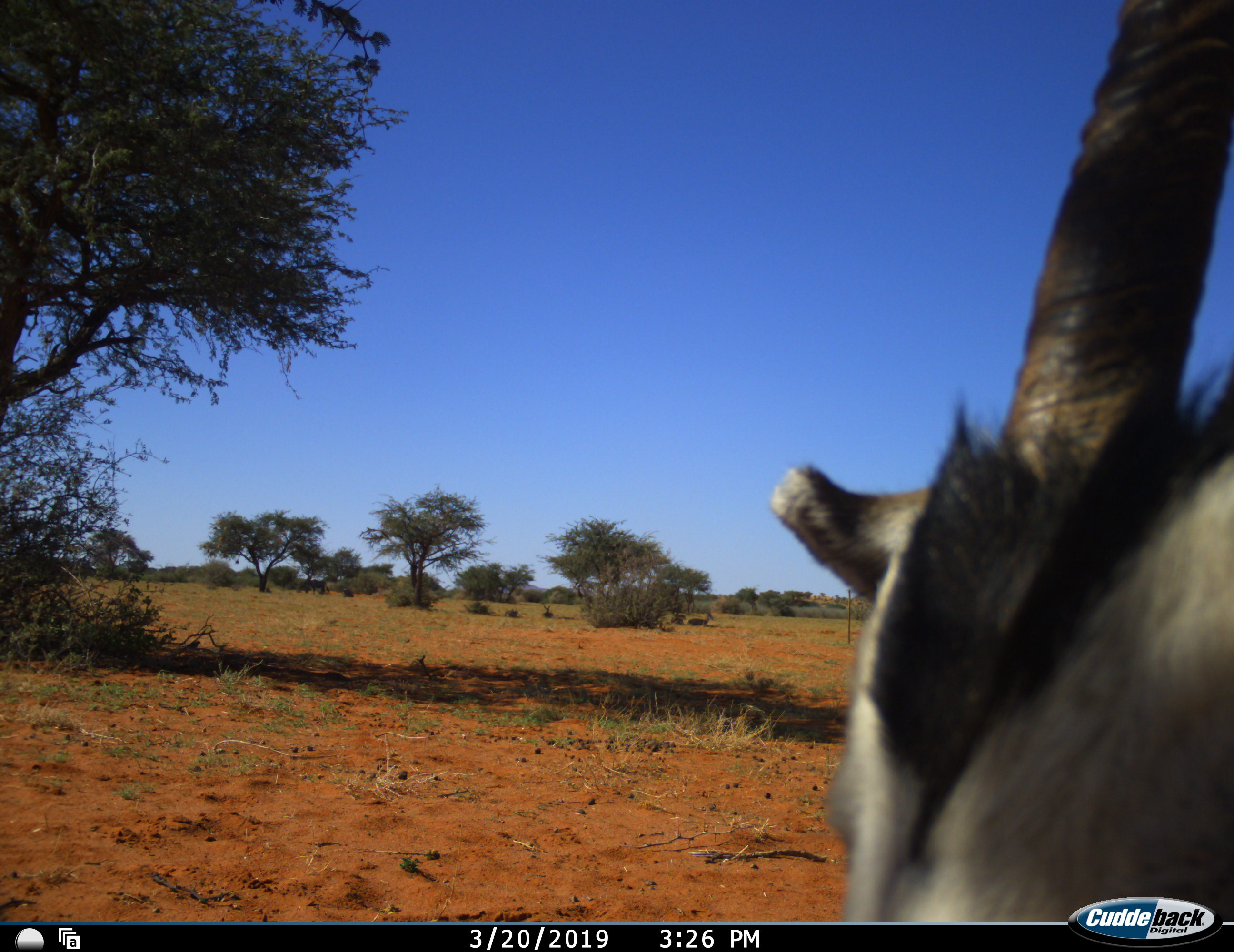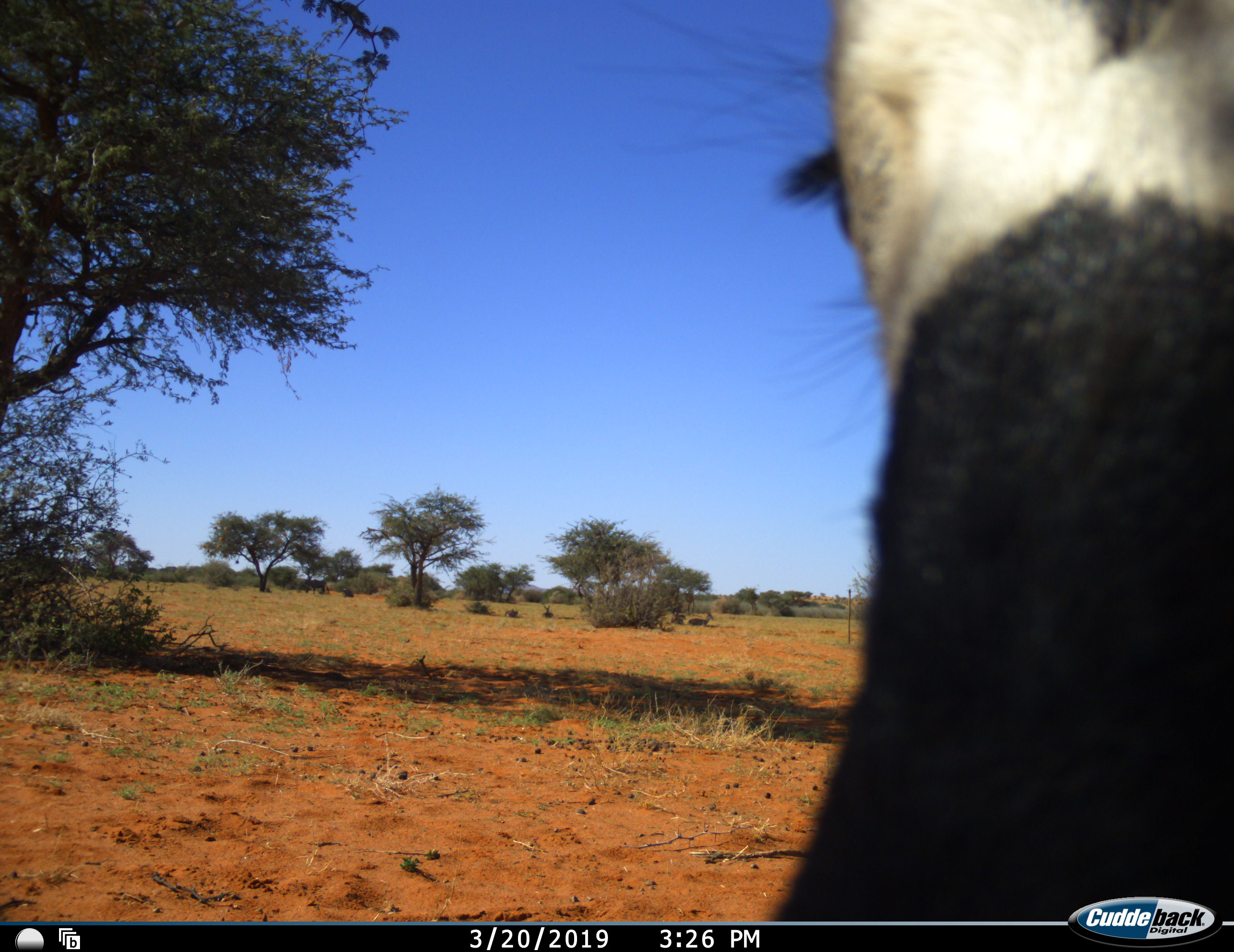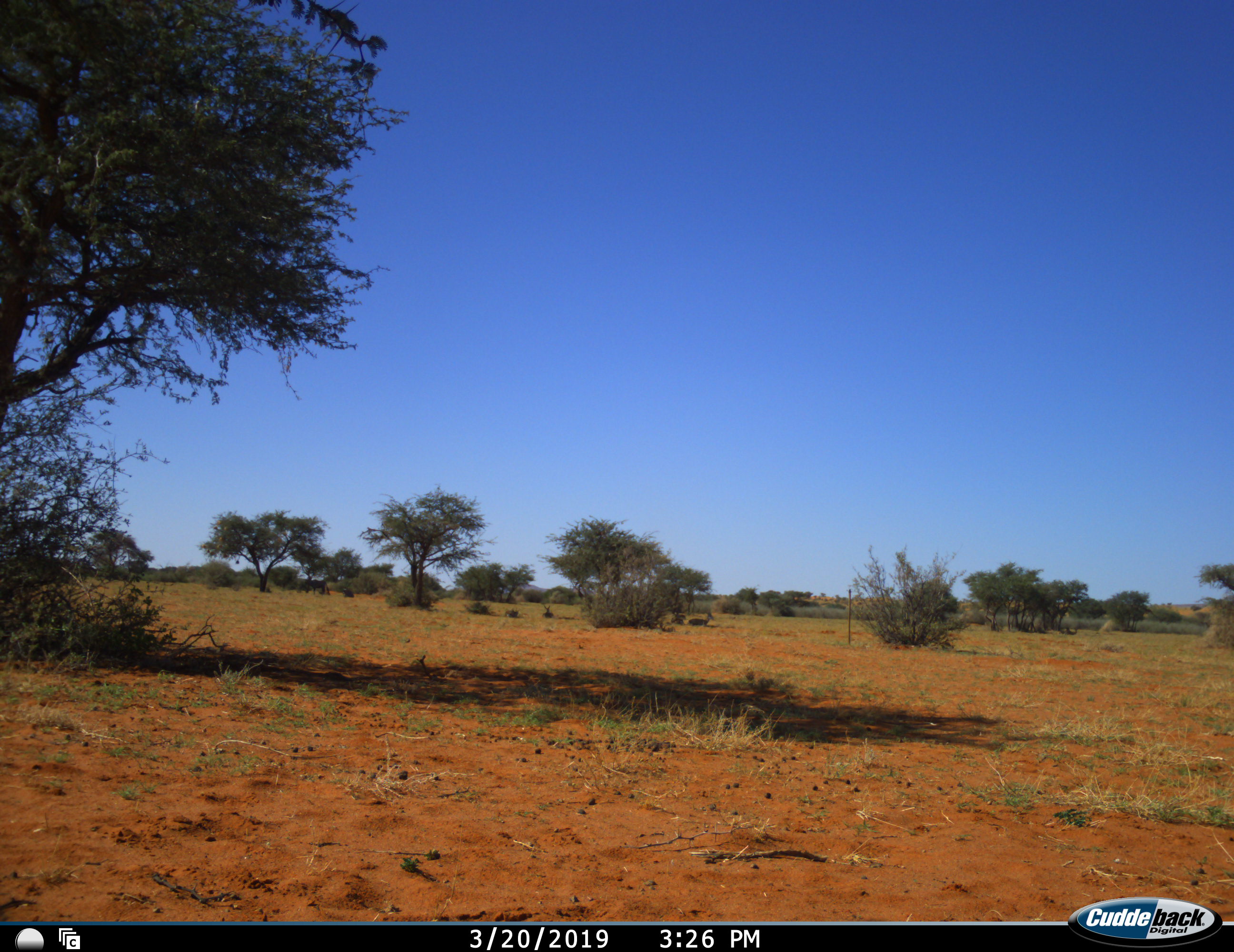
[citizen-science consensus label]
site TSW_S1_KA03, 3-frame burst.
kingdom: Animalia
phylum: Chordata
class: Mammalia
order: Artiodactyla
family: Bovidae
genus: Oryx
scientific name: Oryx gazella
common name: gemsbok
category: oryx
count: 1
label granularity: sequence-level